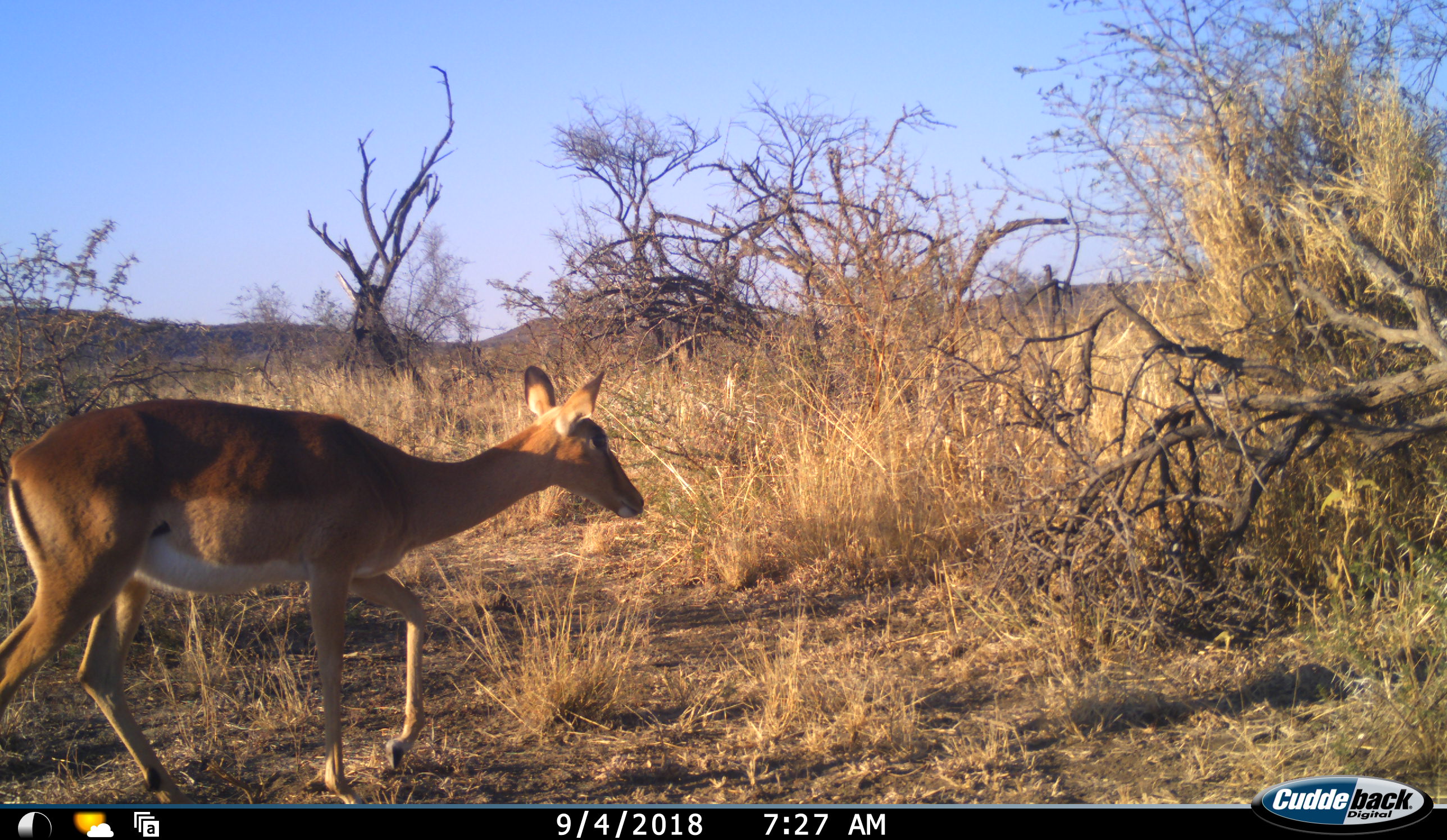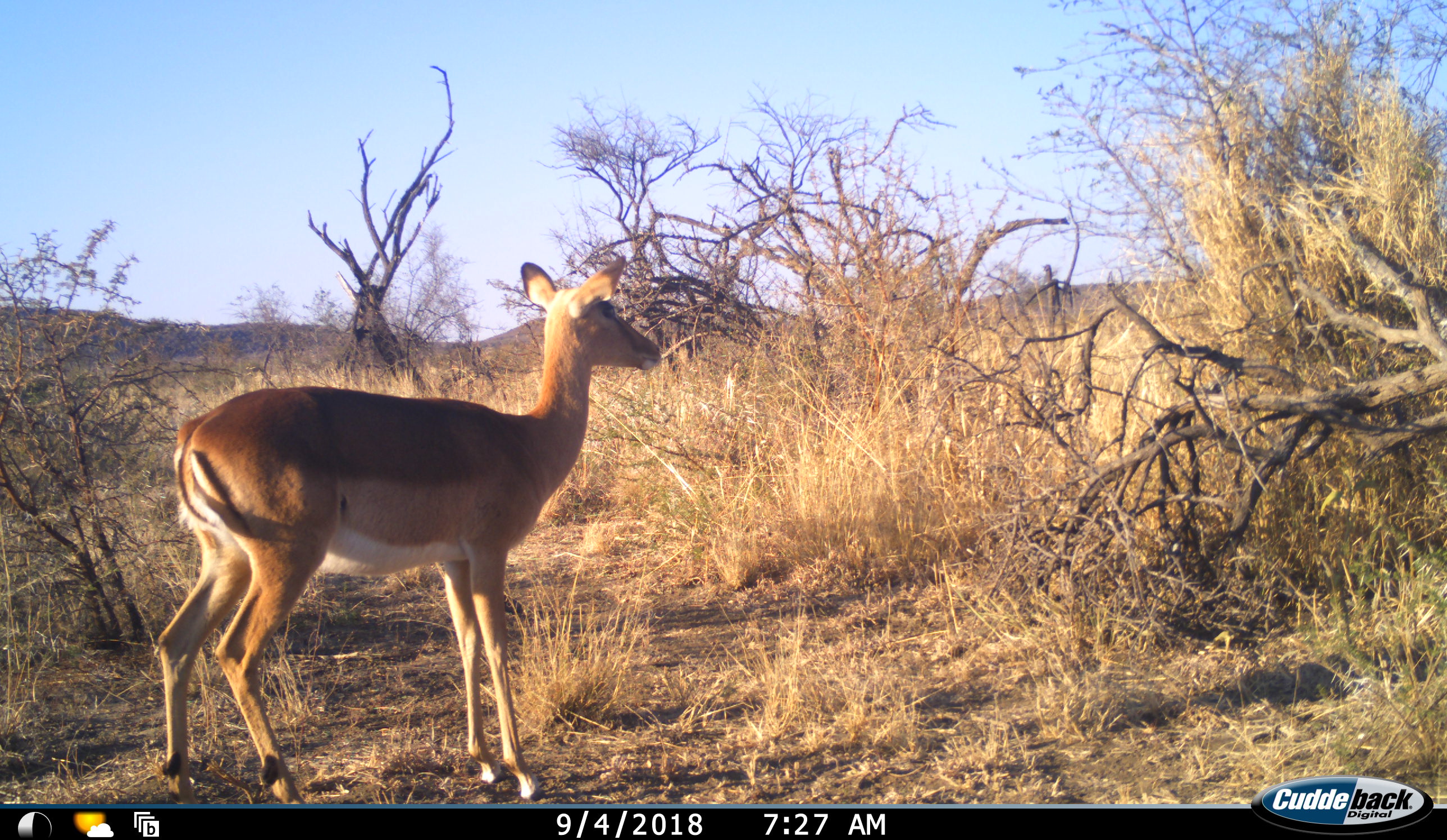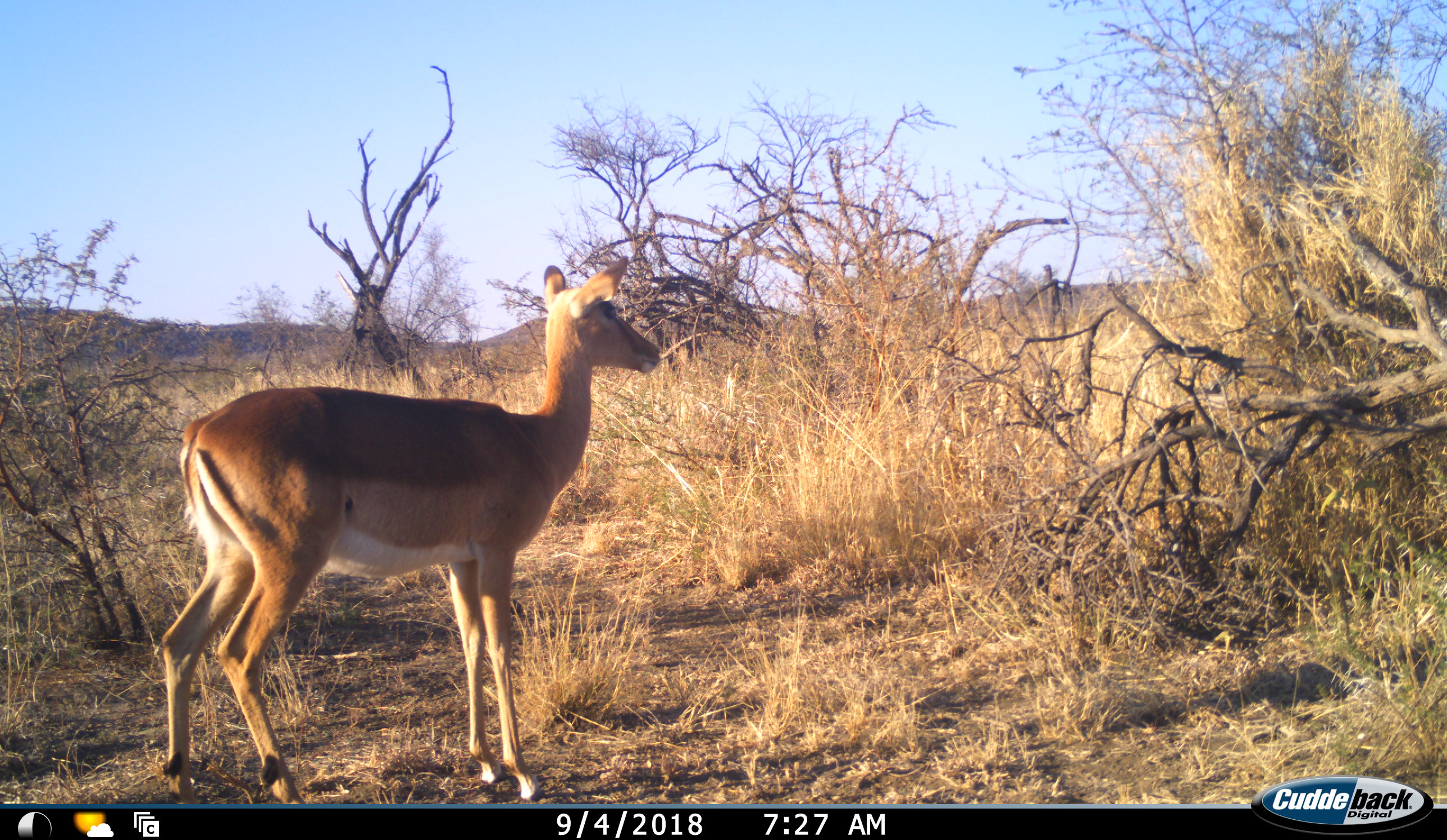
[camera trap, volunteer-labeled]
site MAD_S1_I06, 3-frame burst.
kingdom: Animalia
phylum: Chordata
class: Mammalia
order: Artiodactyla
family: Bovidae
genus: Aepyceros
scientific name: Aepyceros melampus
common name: impala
Impala (Aepyceros melampus), count 1. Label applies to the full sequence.